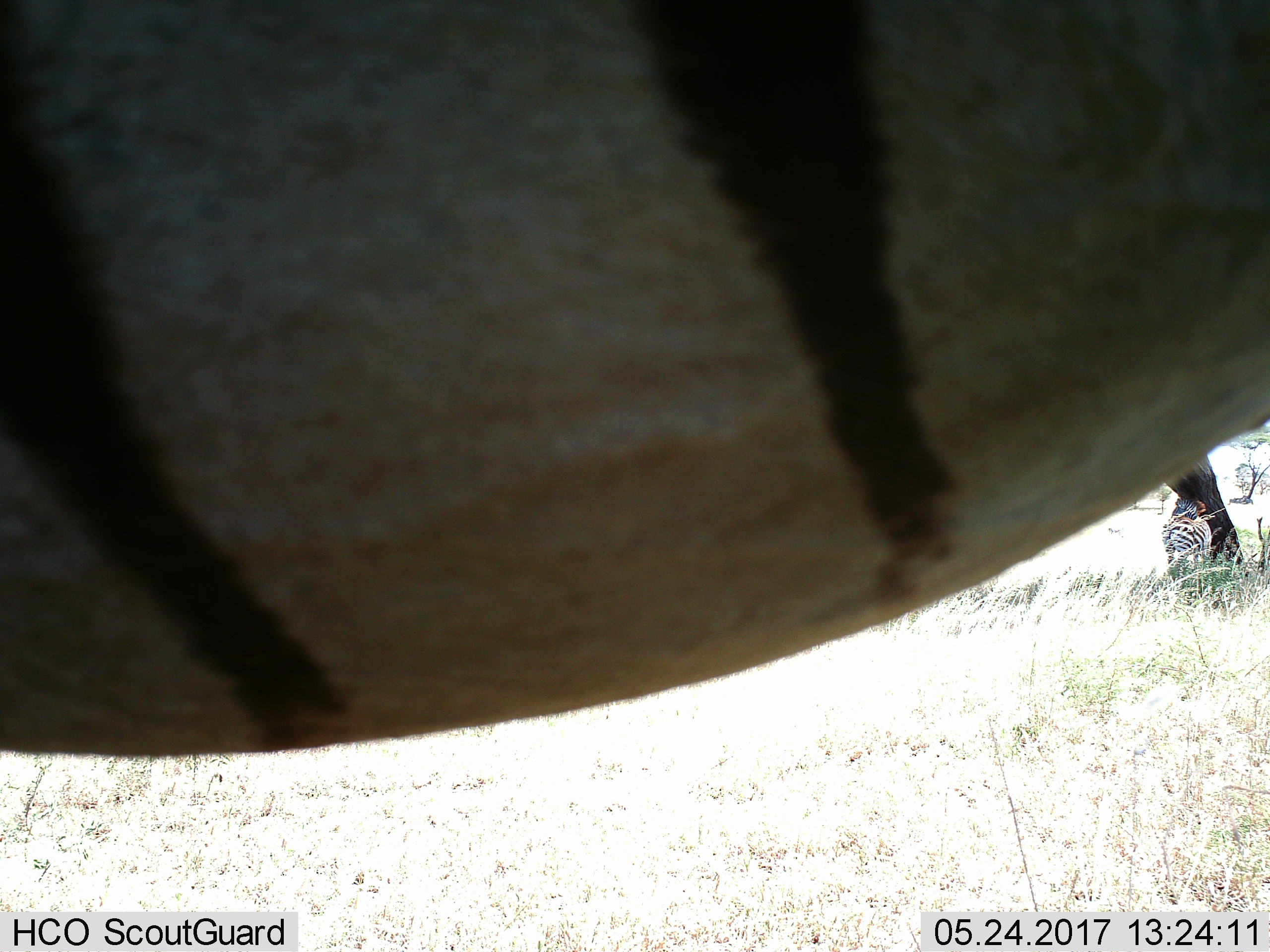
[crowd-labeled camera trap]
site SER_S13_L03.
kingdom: Animalia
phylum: Chordata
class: Mammalia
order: Perissodactyla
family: Equidae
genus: Equus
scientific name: Equus quagga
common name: plains zebra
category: zebraplains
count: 2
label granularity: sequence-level